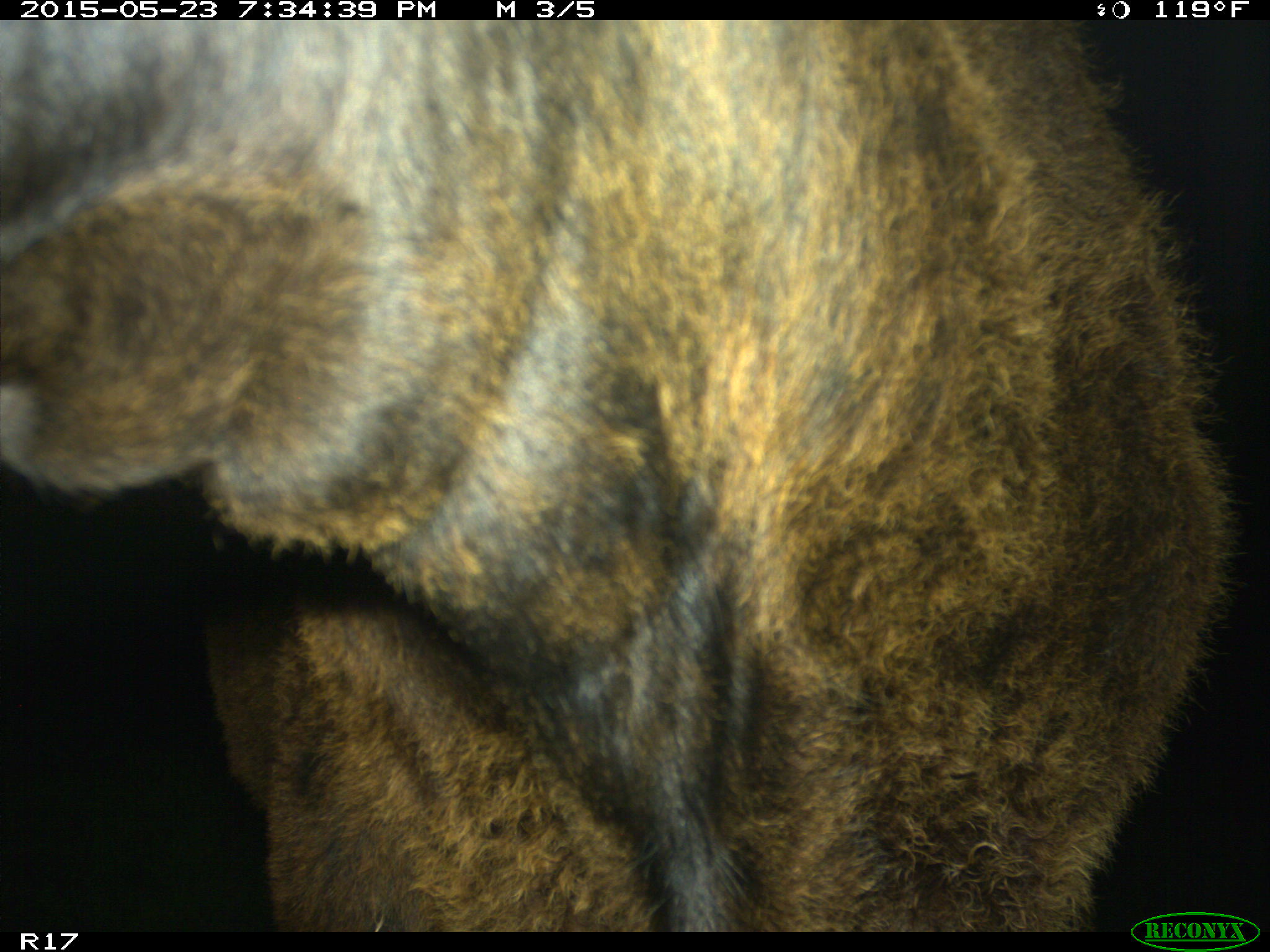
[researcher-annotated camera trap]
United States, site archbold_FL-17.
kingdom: Animalia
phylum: Chordata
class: Mammalia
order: Artiodactyla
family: Bovidae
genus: Bos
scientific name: Bos taurus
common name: domestic cow